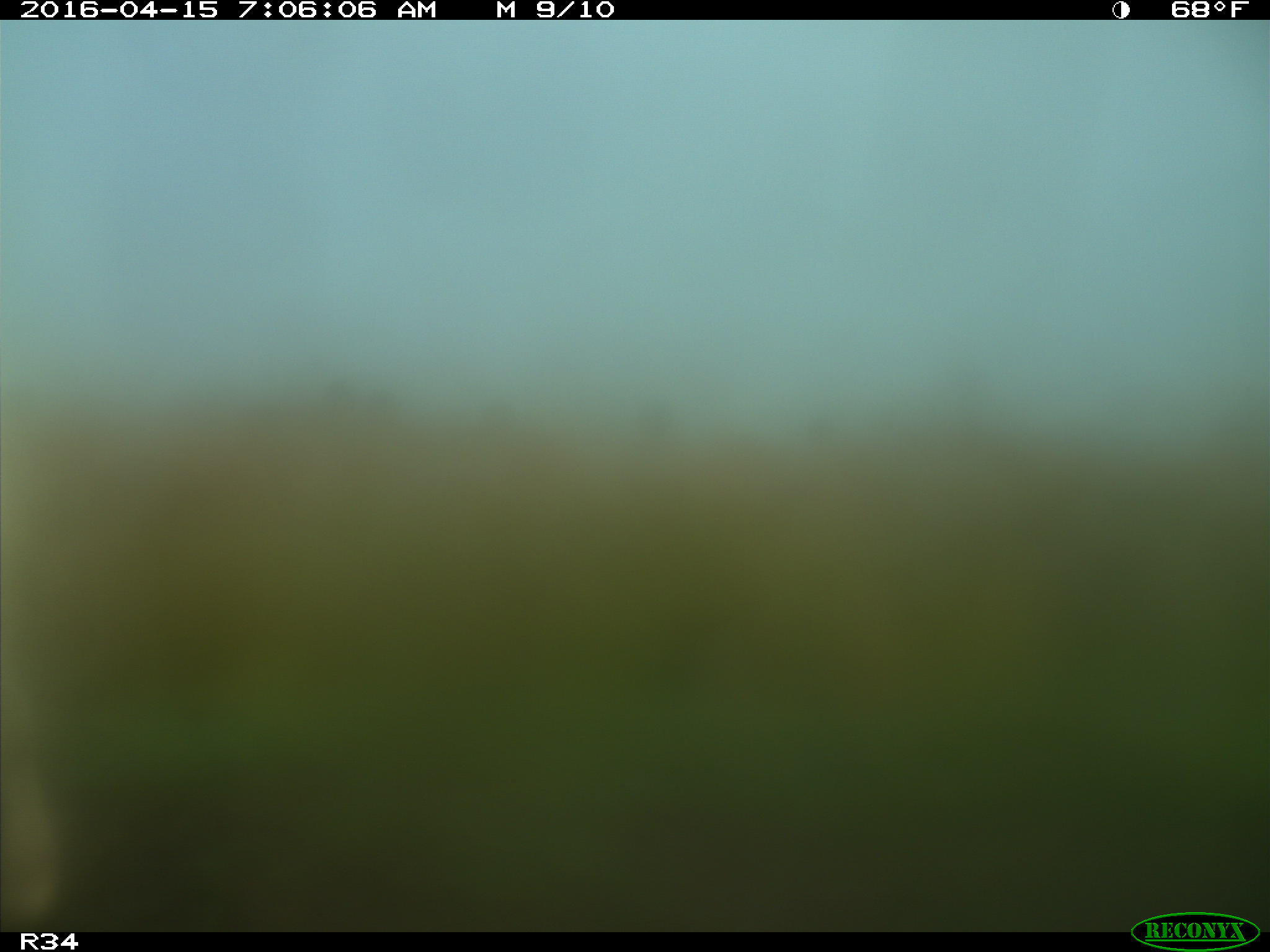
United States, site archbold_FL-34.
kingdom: Animalia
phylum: Chordata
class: Mammalia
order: Artiodactyla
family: Bovidae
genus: Bos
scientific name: Bos taurus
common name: domestic cow